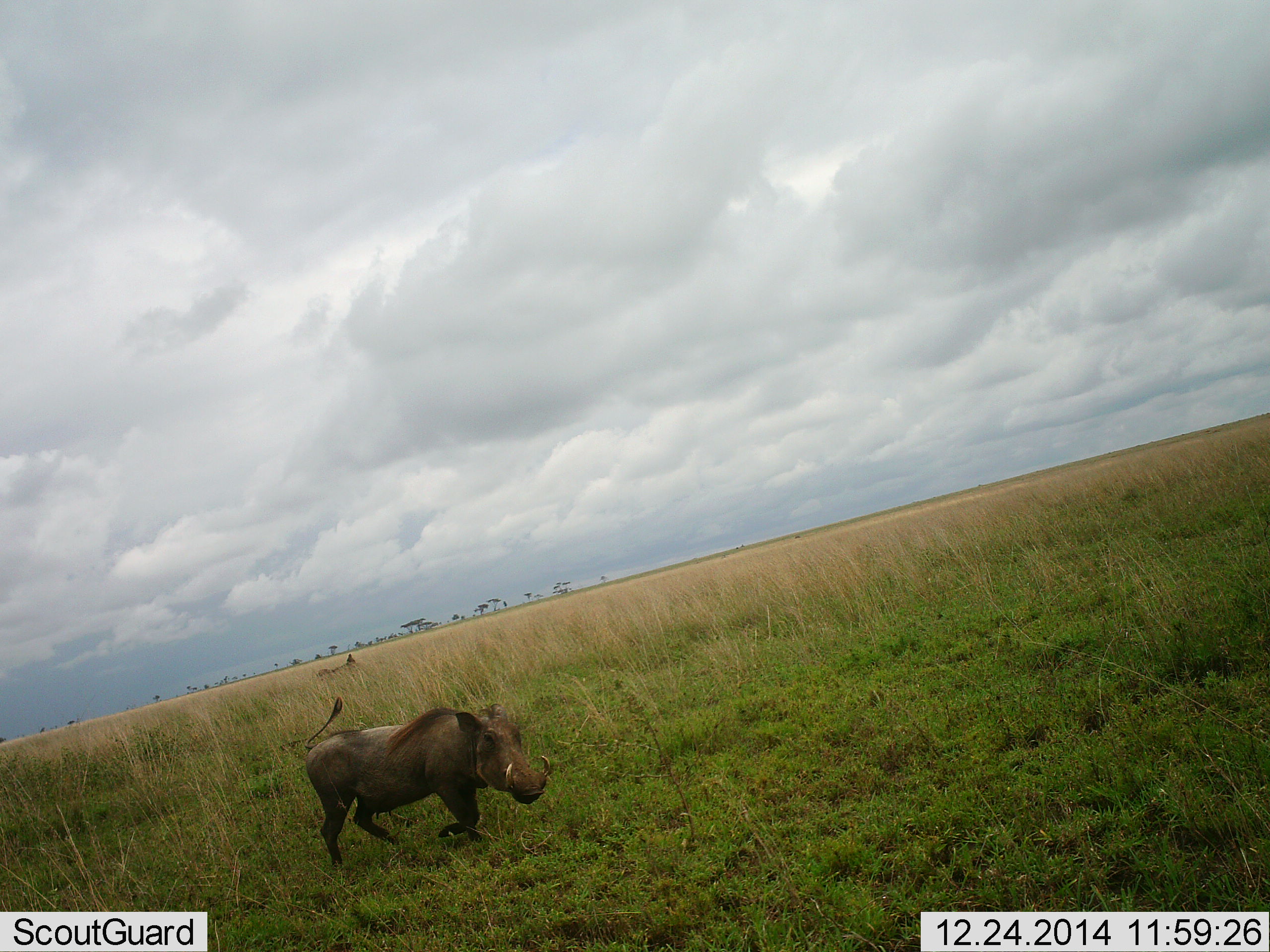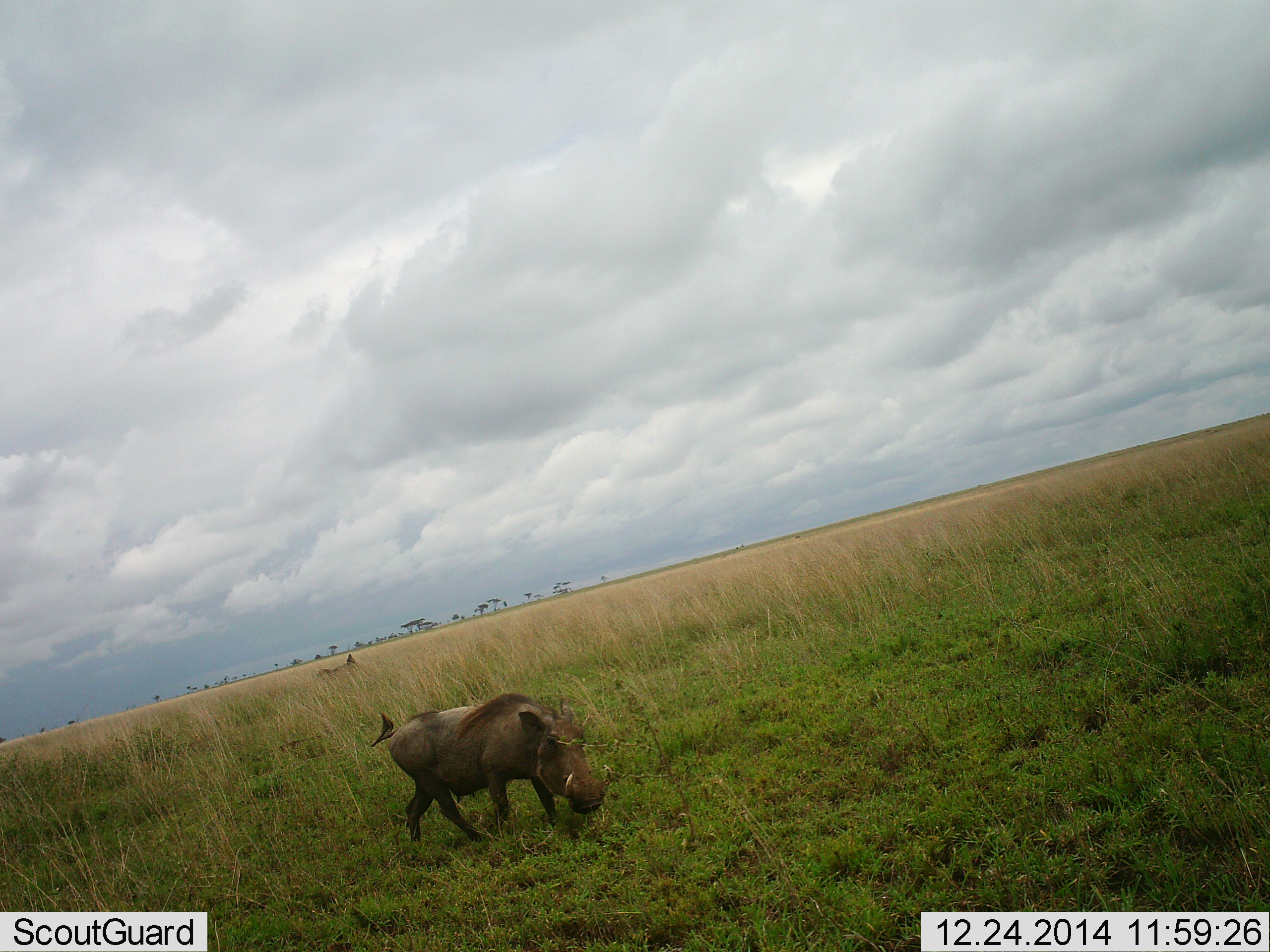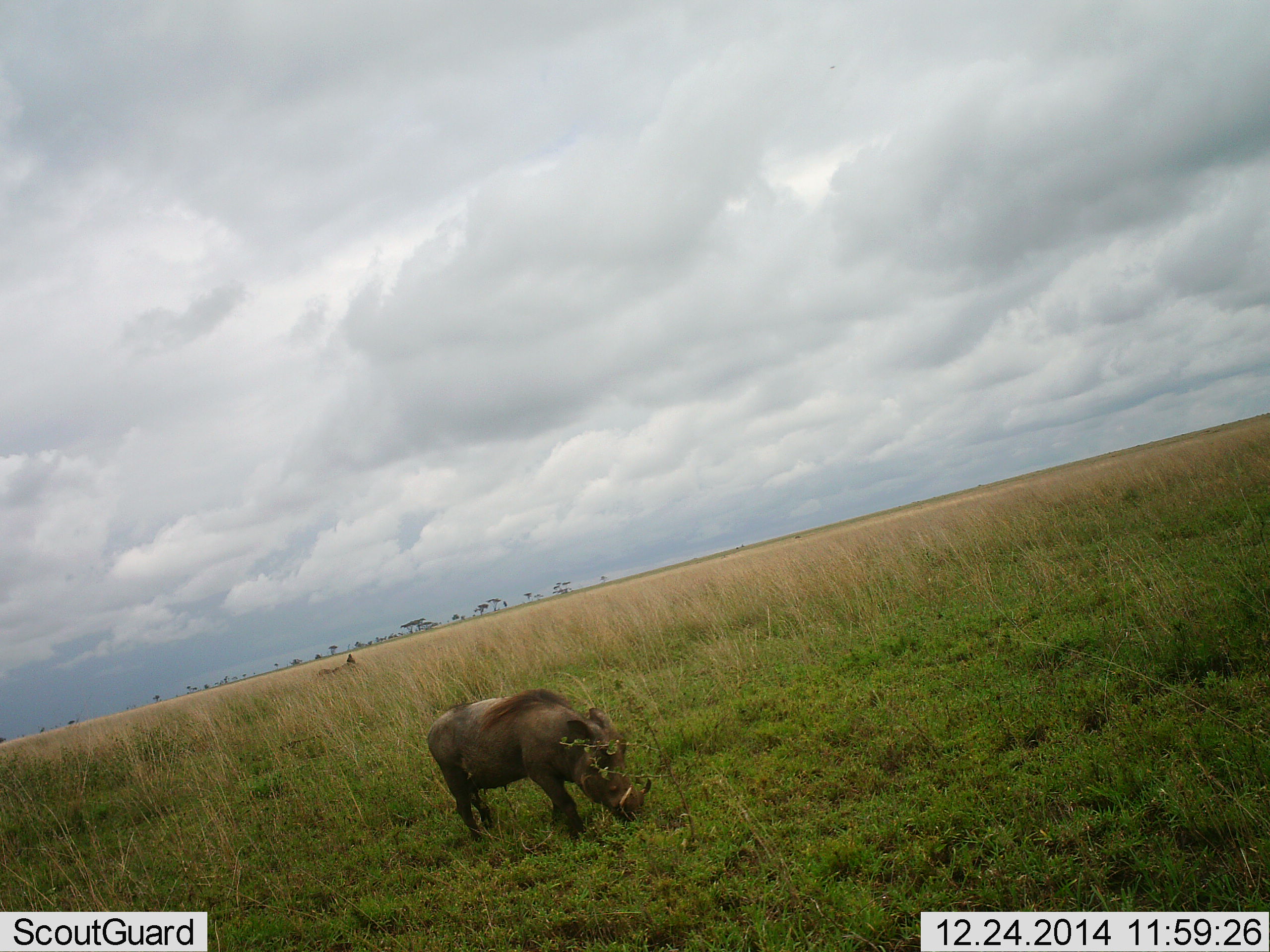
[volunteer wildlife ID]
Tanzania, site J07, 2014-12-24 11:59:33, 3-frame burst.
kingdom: Animalia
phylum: Chordata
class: Mammalia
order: Artiodactyla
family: Suidae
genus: Phacochoerus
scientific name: Phacochoerus africanus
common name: warthog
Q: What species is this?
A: Warthog (Phacochoerus africanus).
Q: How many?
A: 1.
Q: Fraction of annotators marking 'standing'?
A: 0%.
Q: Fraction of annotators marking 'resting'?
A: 8%.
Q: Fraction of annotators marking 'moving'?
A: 100%.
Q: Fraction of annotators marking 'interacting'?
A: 0%.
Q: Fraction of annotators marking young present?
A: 0%.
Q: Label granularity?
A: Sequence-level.